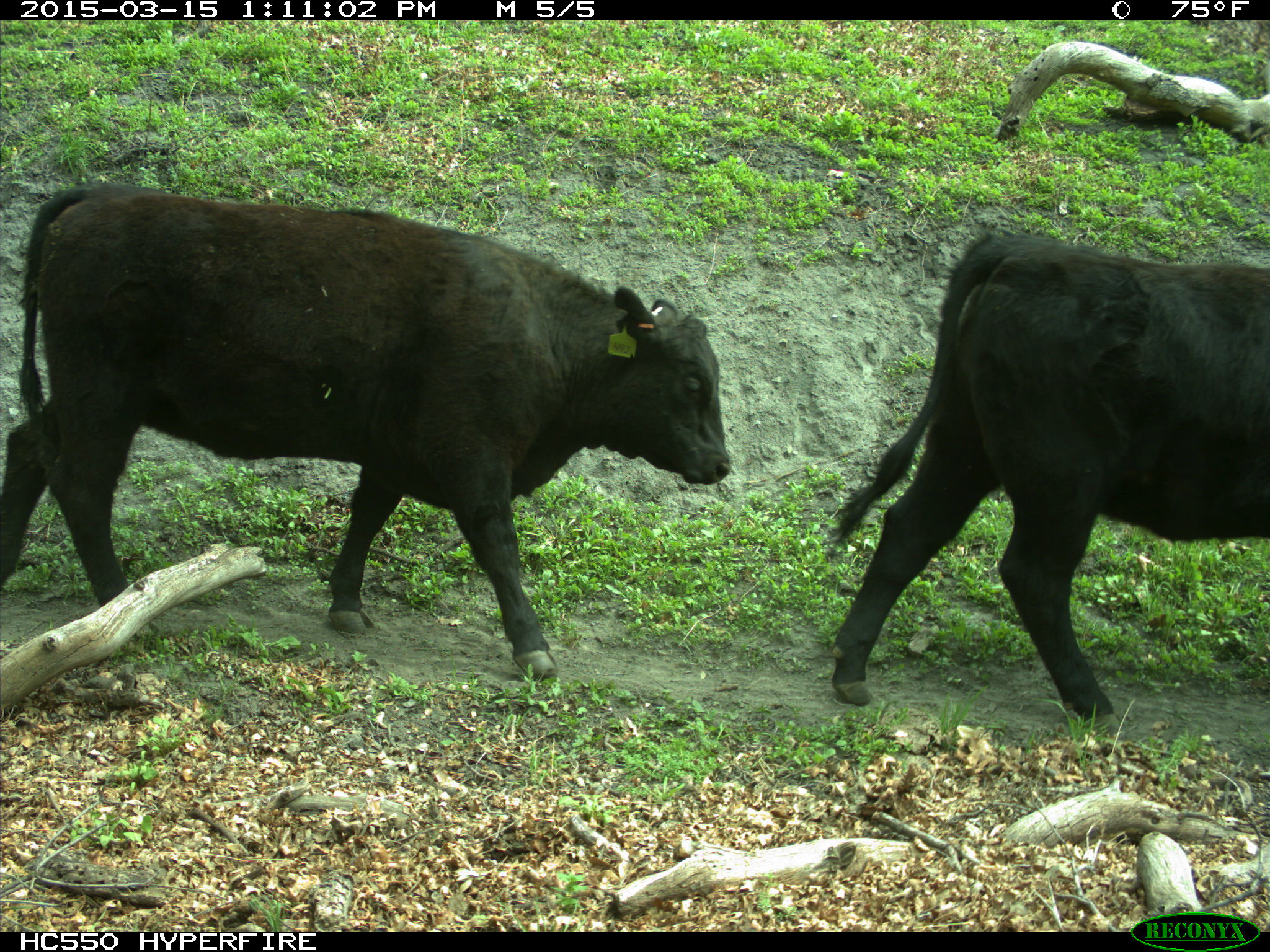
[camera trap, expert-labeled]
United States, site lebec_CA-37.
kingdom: Animalia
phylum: Chordata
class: Mammalia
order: Artiodactyla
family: Bovidae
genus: Bos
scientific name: Bos taurus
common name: domestic cow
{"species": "Bos taurus (domestic cow)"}